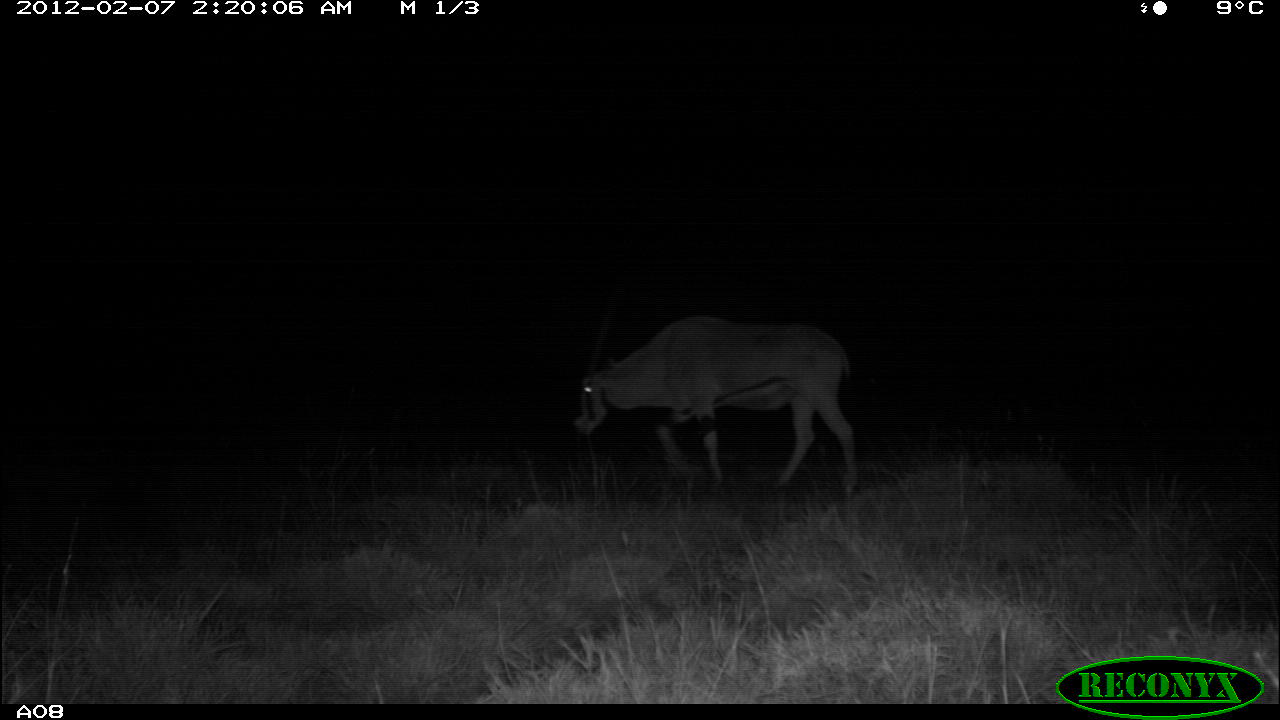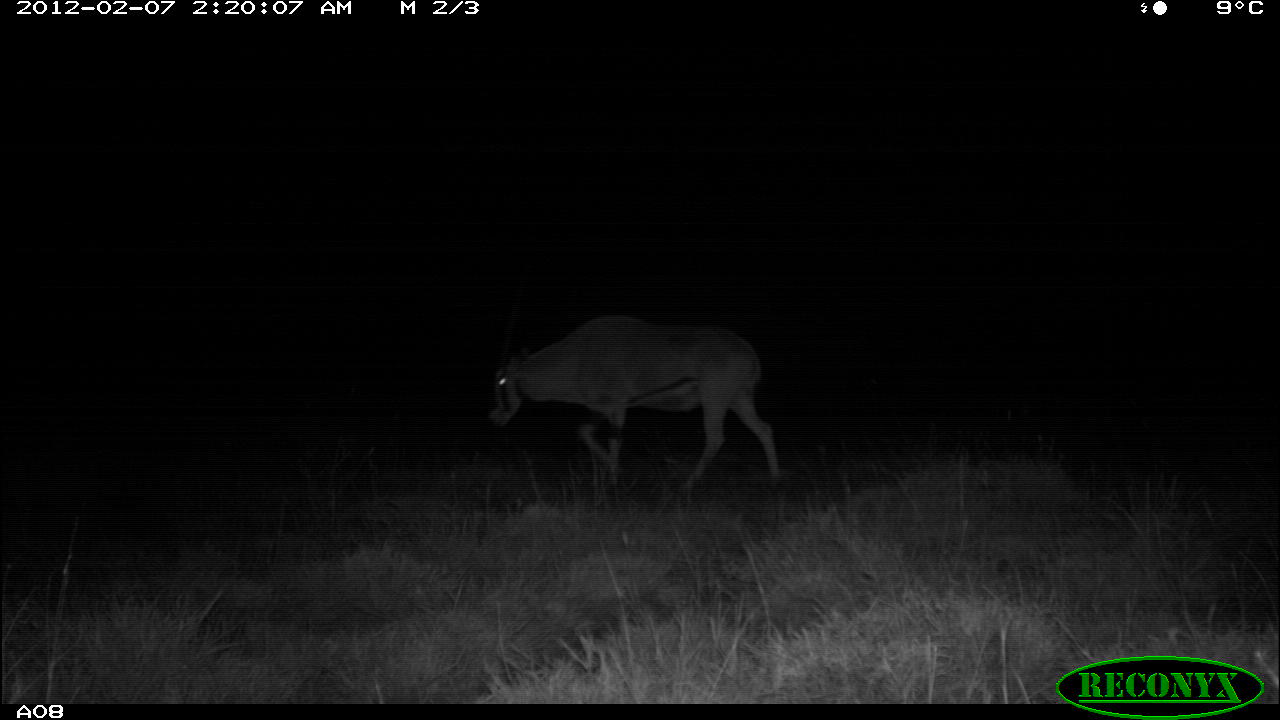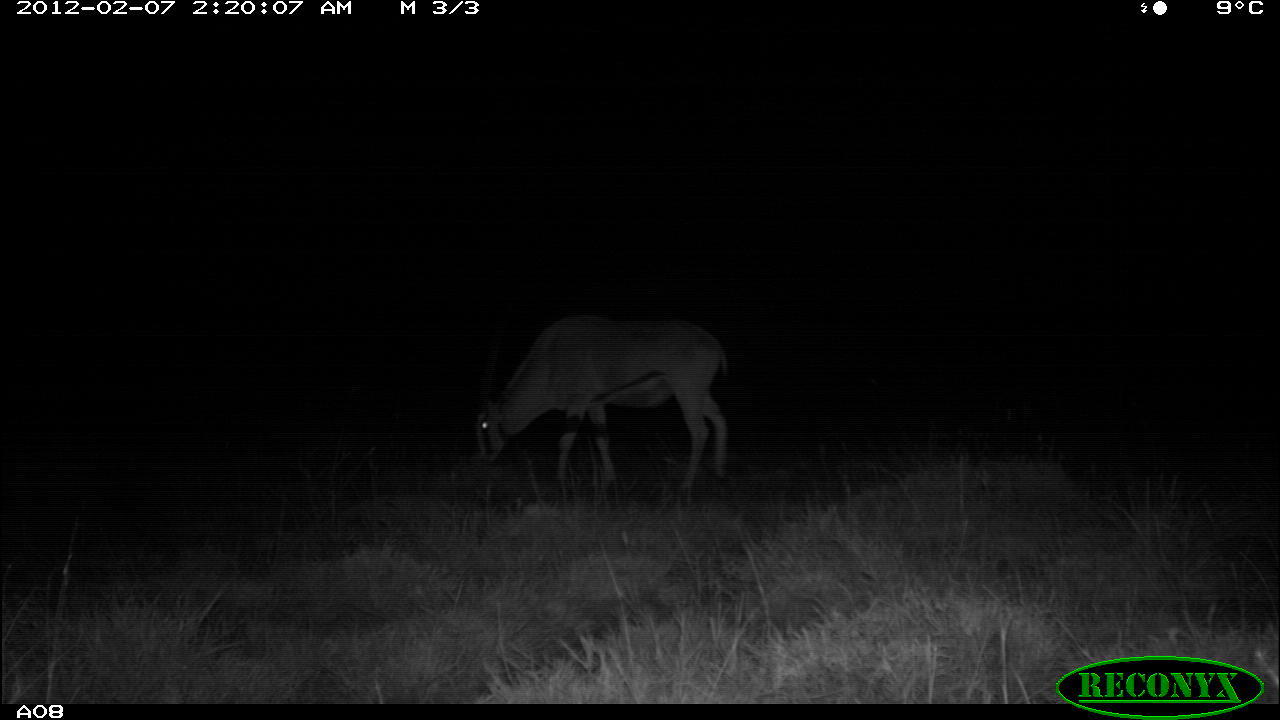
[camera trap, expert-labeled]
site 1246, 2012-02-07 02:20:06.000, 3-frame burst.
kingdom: Animalia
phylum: Chordata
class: Mammalia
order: Artiodactyla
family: Bovidae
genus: Oryx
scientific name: Oryx beisa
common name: east african oryx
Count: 1.